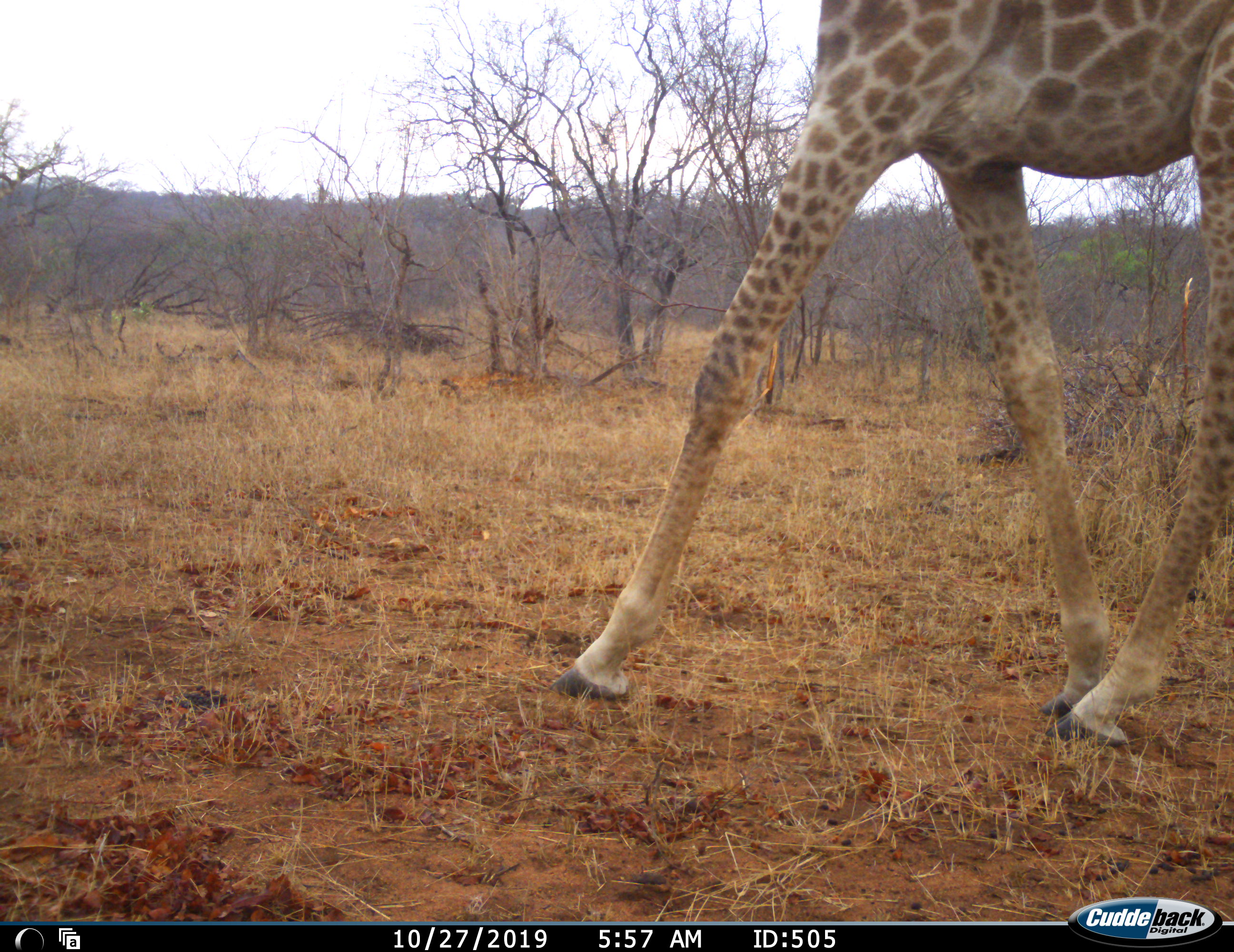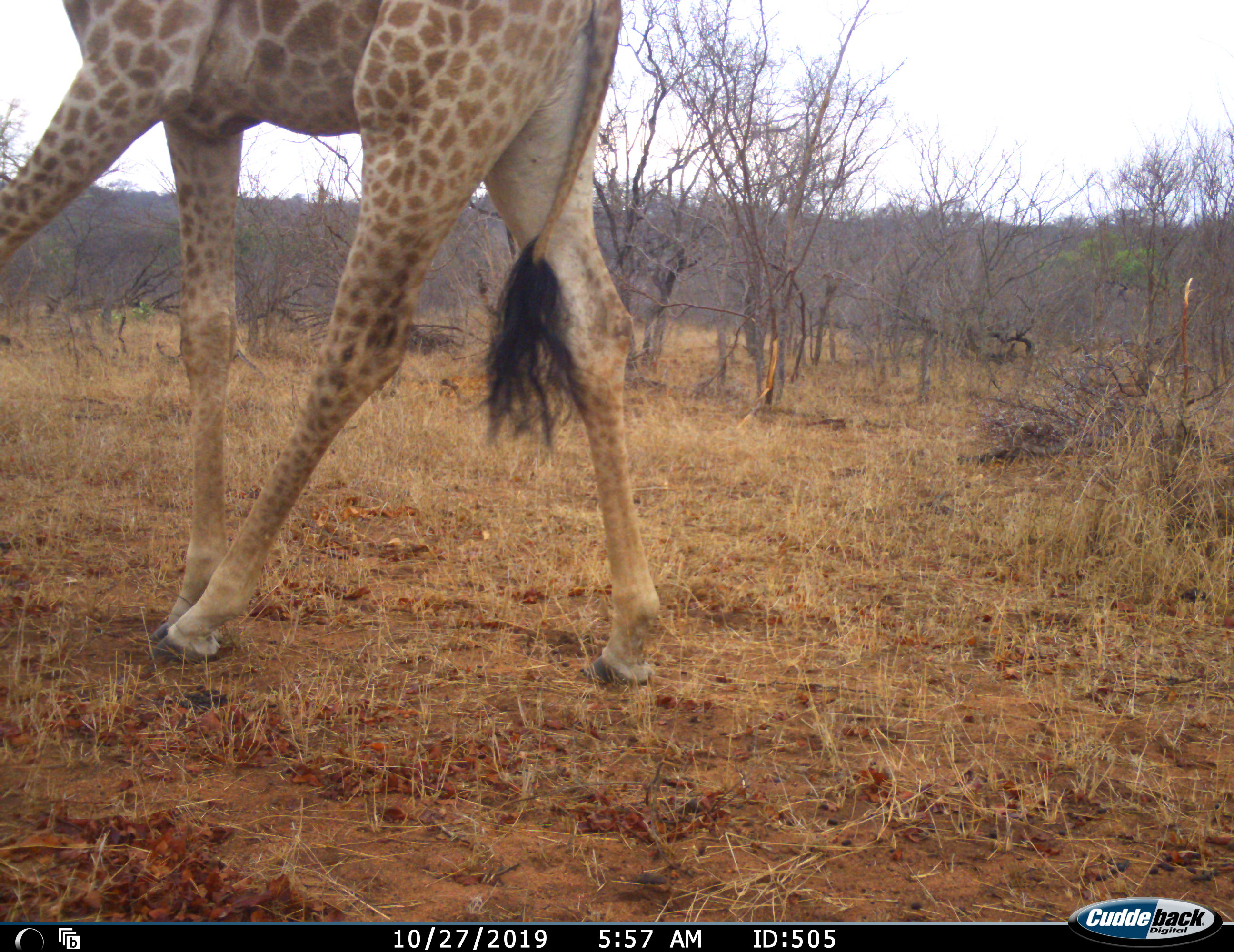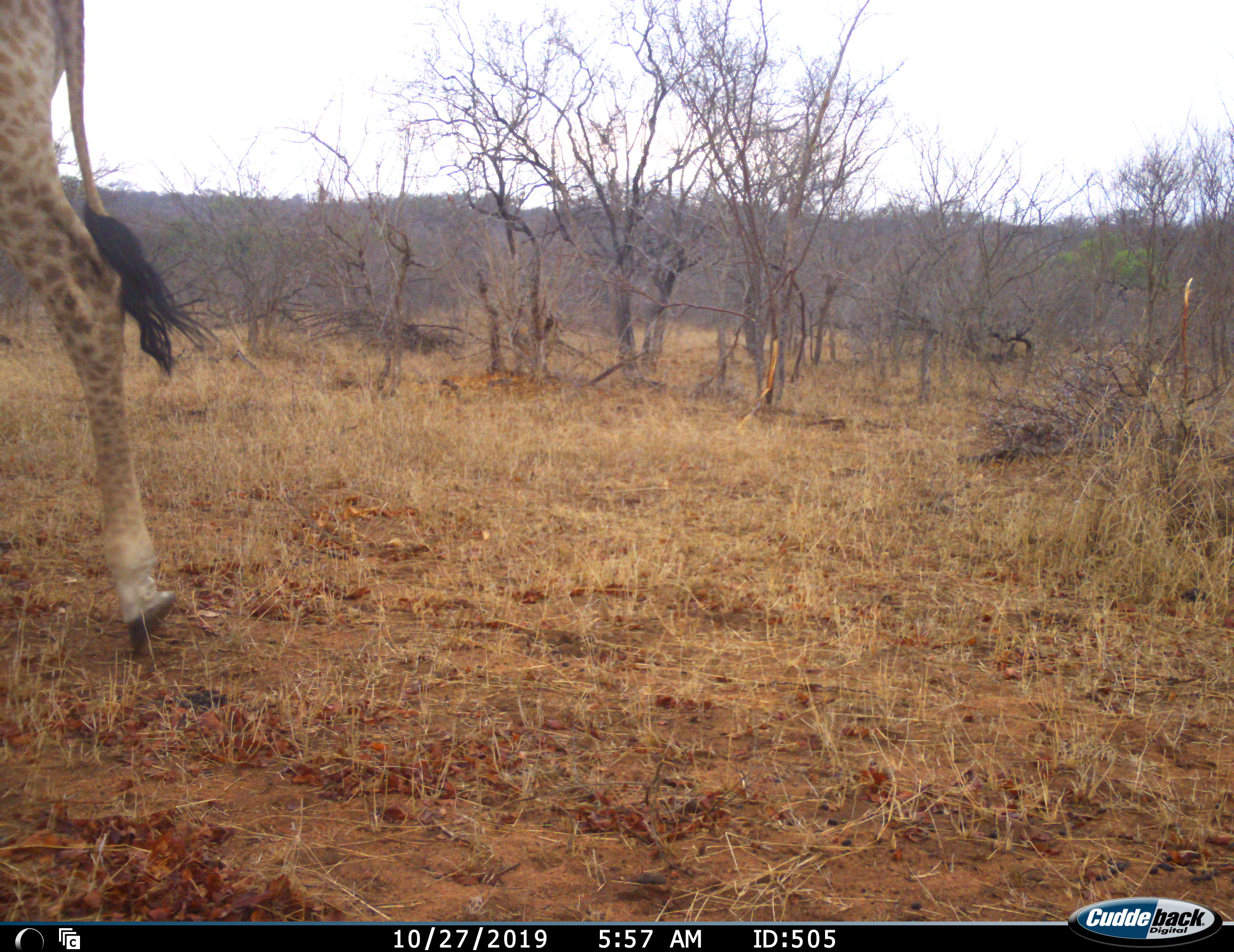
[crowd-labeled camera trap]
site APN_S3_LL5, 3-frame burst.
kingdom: Animalia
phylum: Chordata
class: Mammalia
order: Artiodactyla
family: Giraffidae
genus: Giraffa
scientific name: Giraffa camelopardalis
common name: giraffe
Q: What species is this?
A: Giraffe (Giraffa camelopardalis).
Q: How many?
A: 1.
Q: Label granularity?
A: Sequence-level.